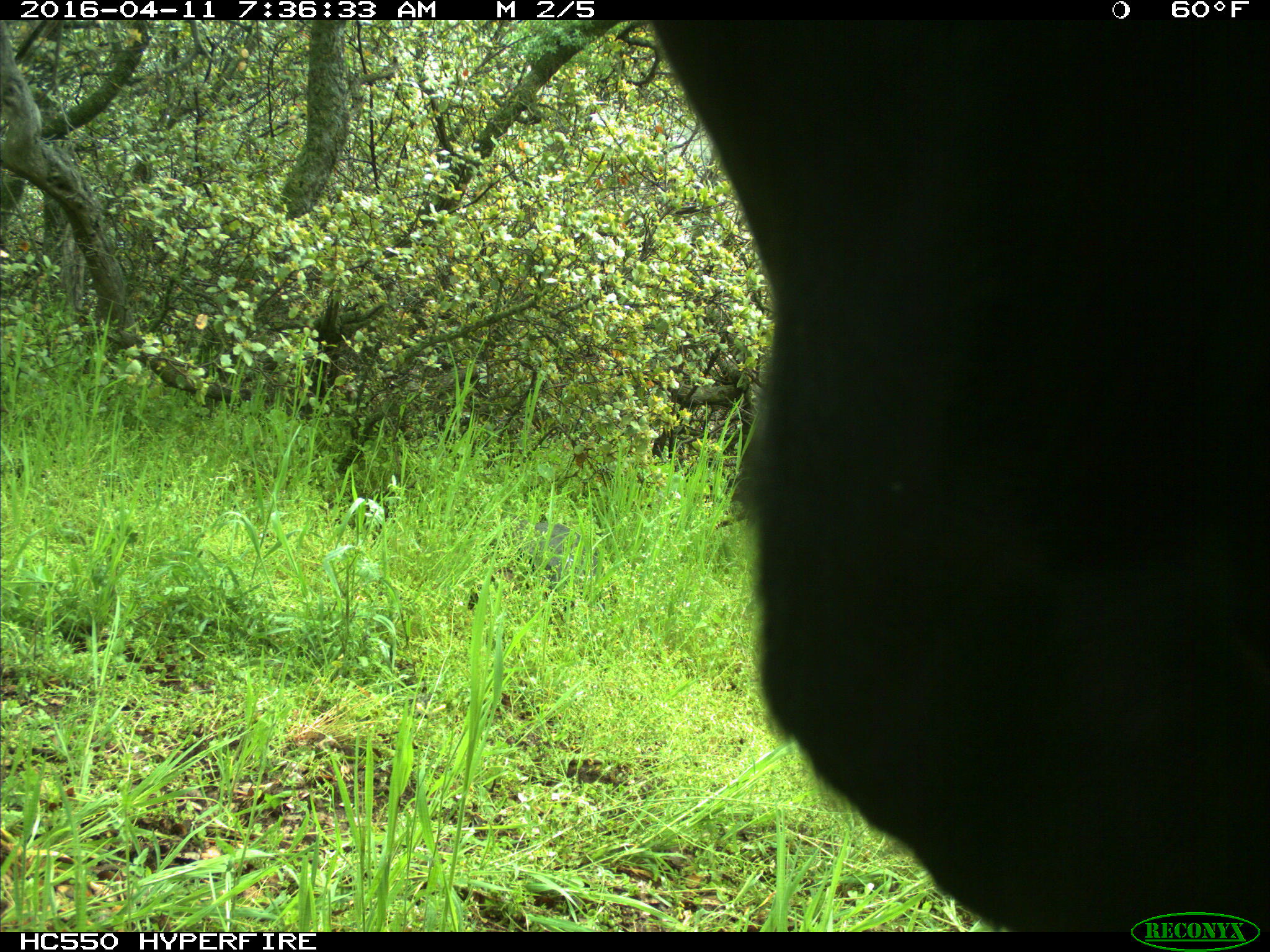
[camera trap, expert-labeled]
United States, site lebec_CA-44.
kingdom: Animalia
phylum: Chordata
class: Mammalia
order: Artiodactyla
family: Bovidae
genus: Bos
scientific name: Bos taurus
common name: domestic cow